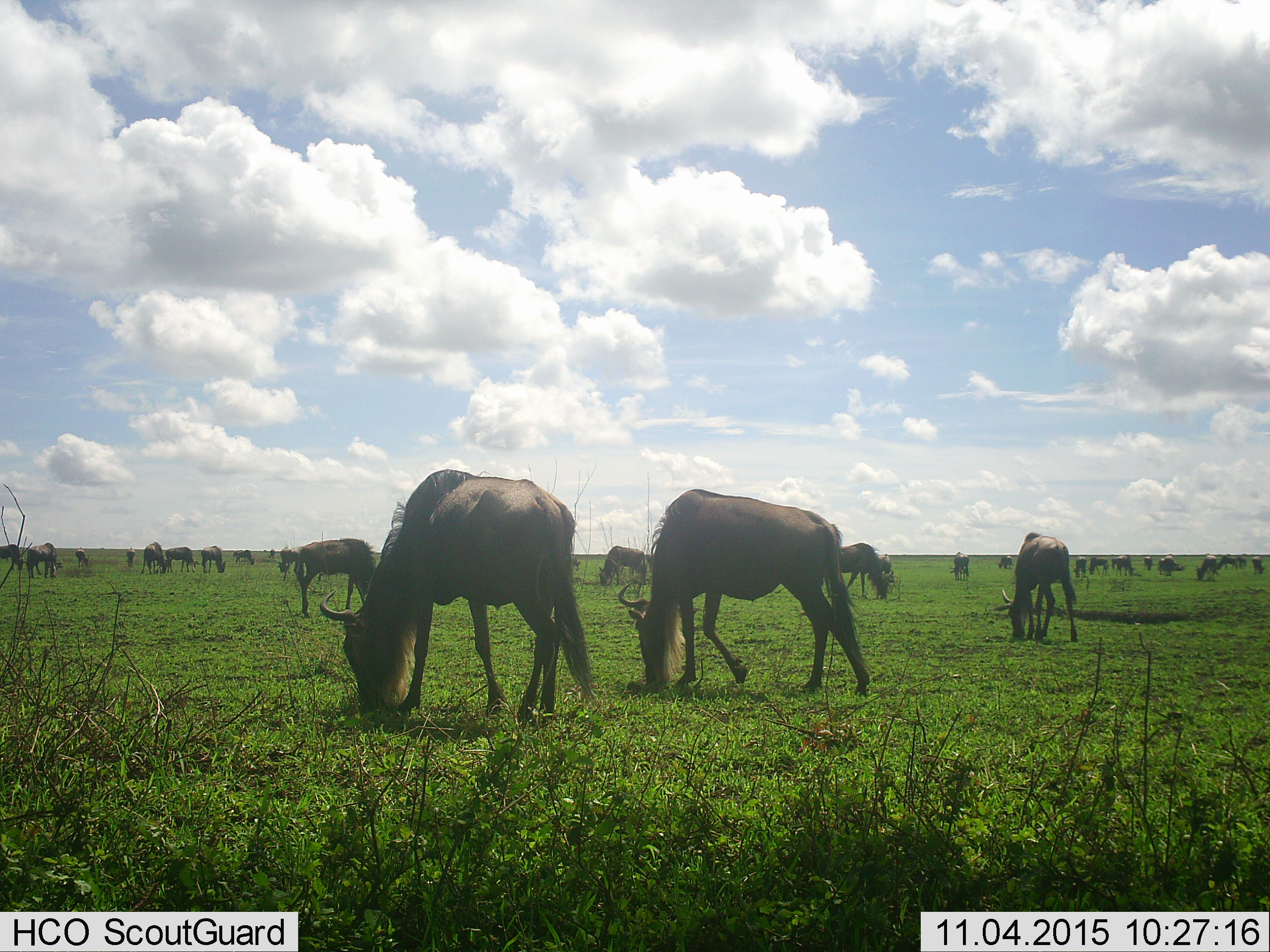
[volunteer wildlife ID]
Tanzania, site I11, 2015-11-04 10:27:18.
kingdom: Animalia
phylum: Chordata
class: Mammalia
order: Artiodactyla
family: Bovidae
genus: Connochaetes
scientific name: Connochaetes taurinus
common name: blue wildebeest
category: wildebeest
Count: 11-50.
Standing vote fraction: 30%.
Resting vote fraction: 0%.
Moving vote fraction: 20%.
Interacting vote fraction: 10%.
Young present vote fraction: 0%.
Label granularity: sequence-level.